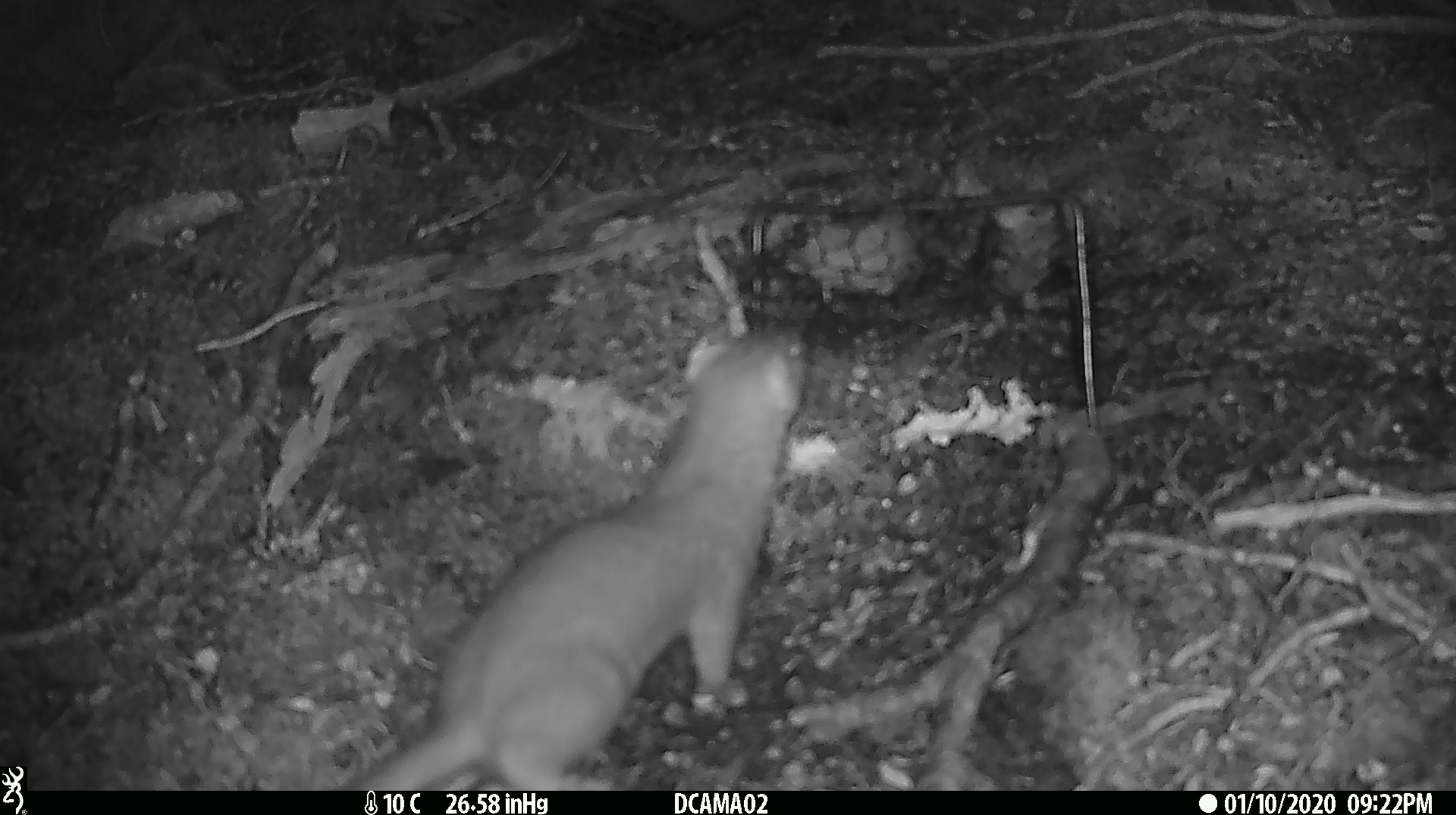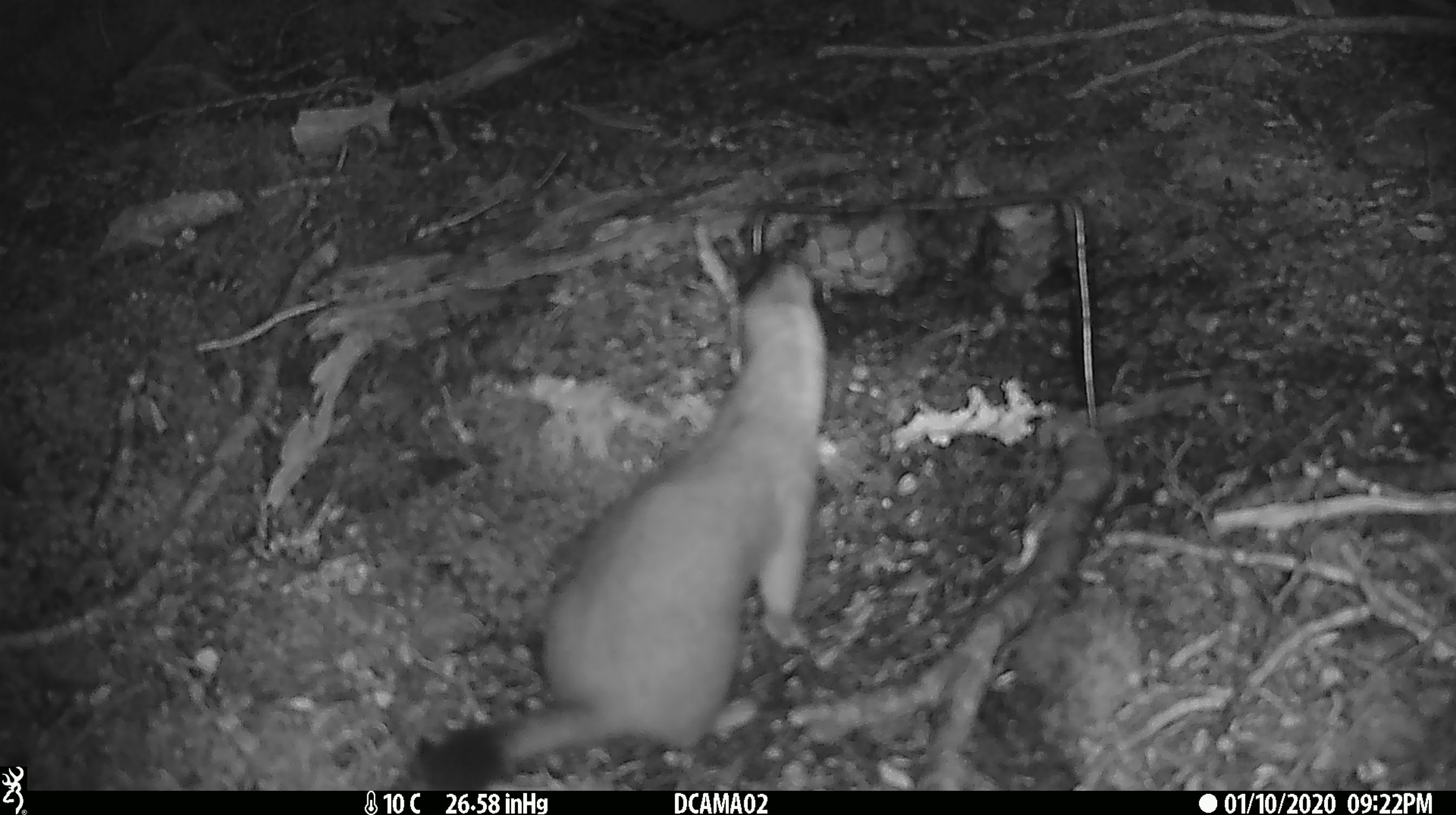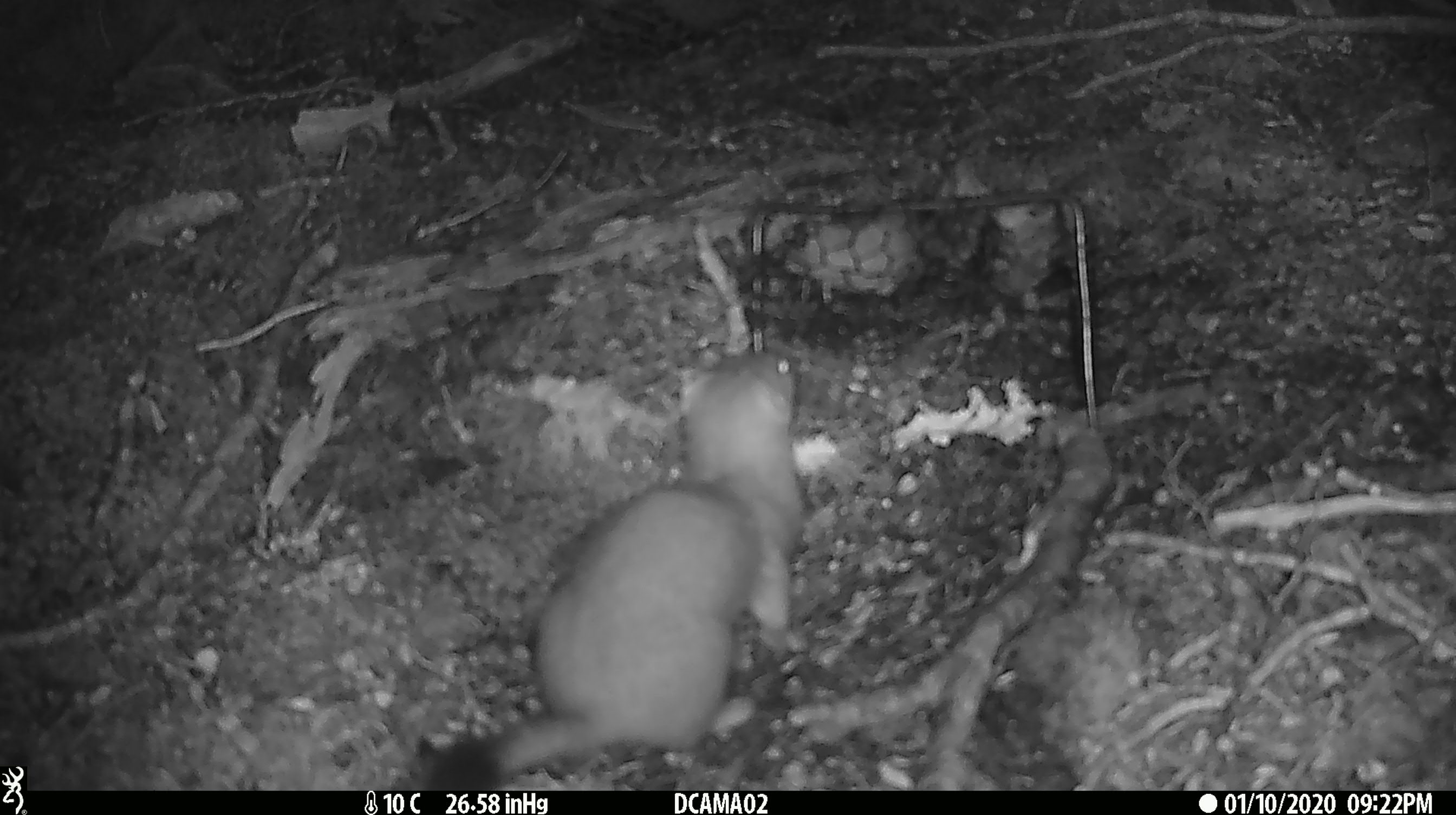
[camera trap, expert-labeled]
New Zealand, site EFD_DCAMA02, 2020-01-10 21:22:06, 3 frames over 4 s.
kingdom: Animalia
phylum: Chordata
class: Mammalia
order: Carnivora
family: Mustelidae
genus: Mustela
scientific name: Mustela erminea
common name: stoat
Stoat (Mustela erminea).